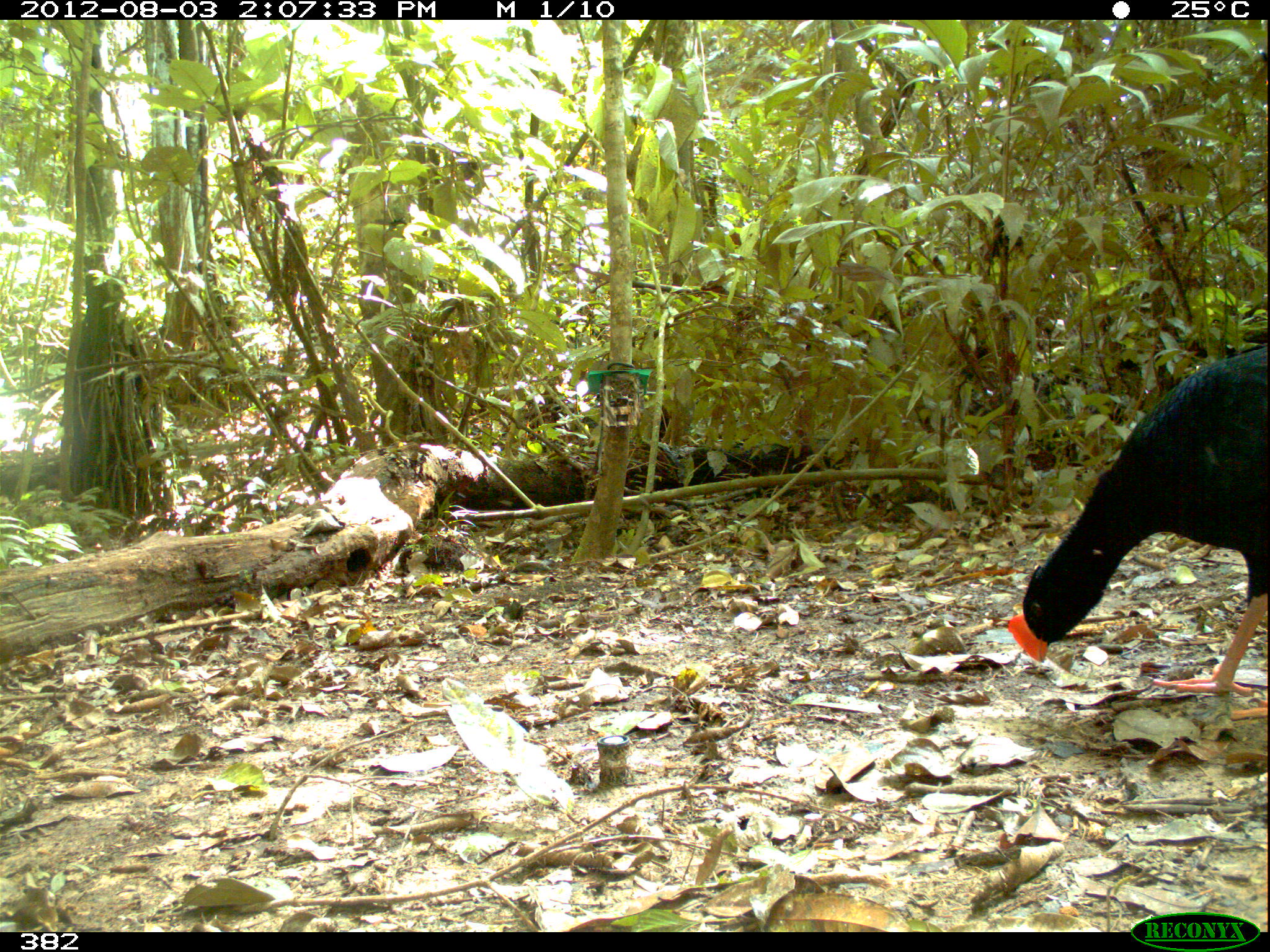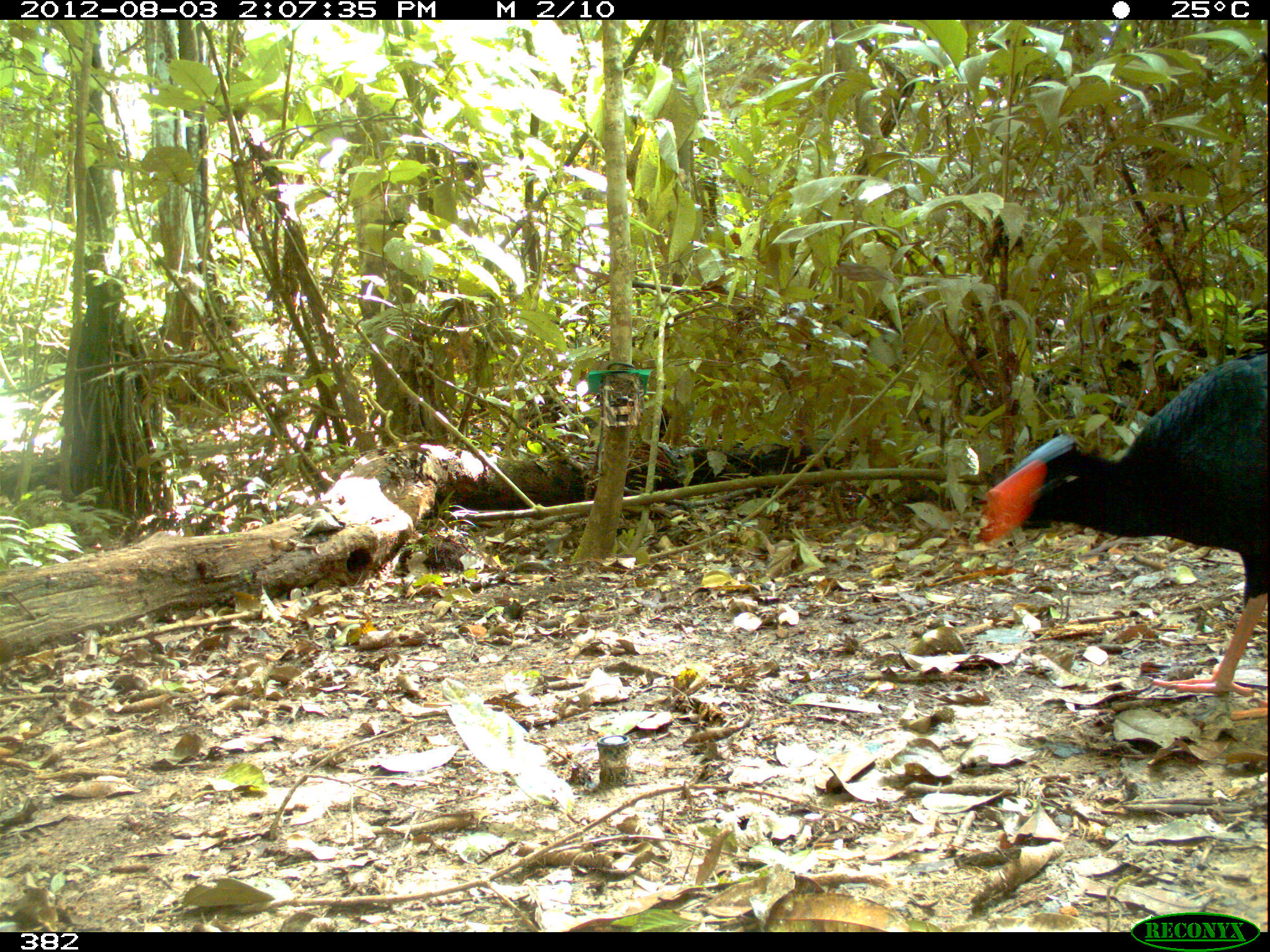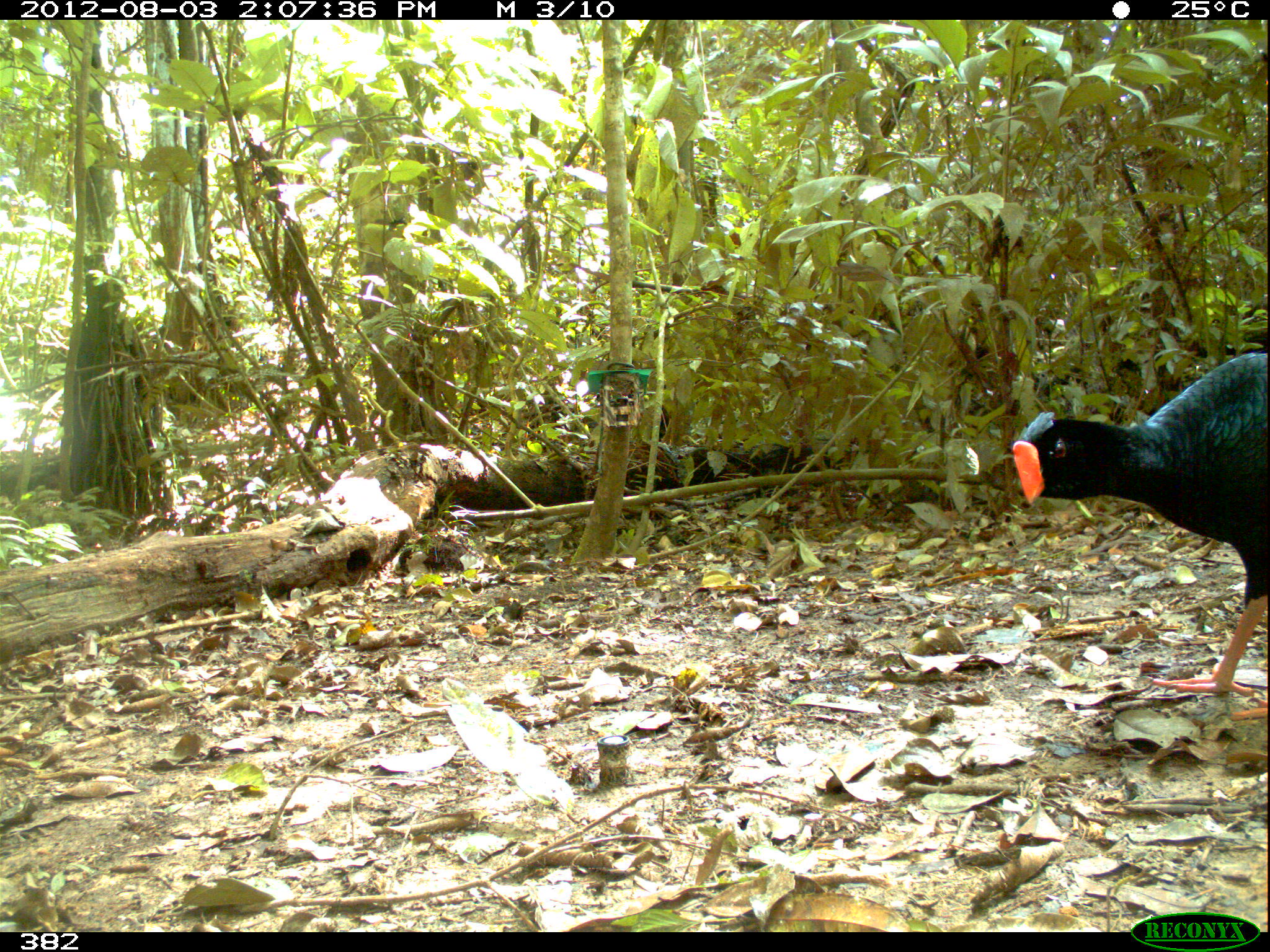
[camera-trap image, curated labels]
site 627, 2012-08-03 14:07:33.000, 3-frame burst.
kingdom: Animalia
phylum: Chordata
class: Aves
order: Galliformes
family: Cracidae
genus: Mitu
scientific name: Mitu tuberosum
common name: razor-billed curassow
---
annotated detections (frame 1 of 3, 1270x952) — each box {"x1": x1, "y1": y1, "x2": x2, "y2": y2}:
mitu tuberosum: {"x1": 1006, "y1": 344, "x2": 1270, "y2": 697}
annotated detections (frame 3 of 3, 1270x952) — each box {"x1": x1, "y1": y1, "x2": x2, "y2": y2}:
mitu tuberosum: {"x1": 1012, "y1": 351, "x2": 1270, "y2": 721}